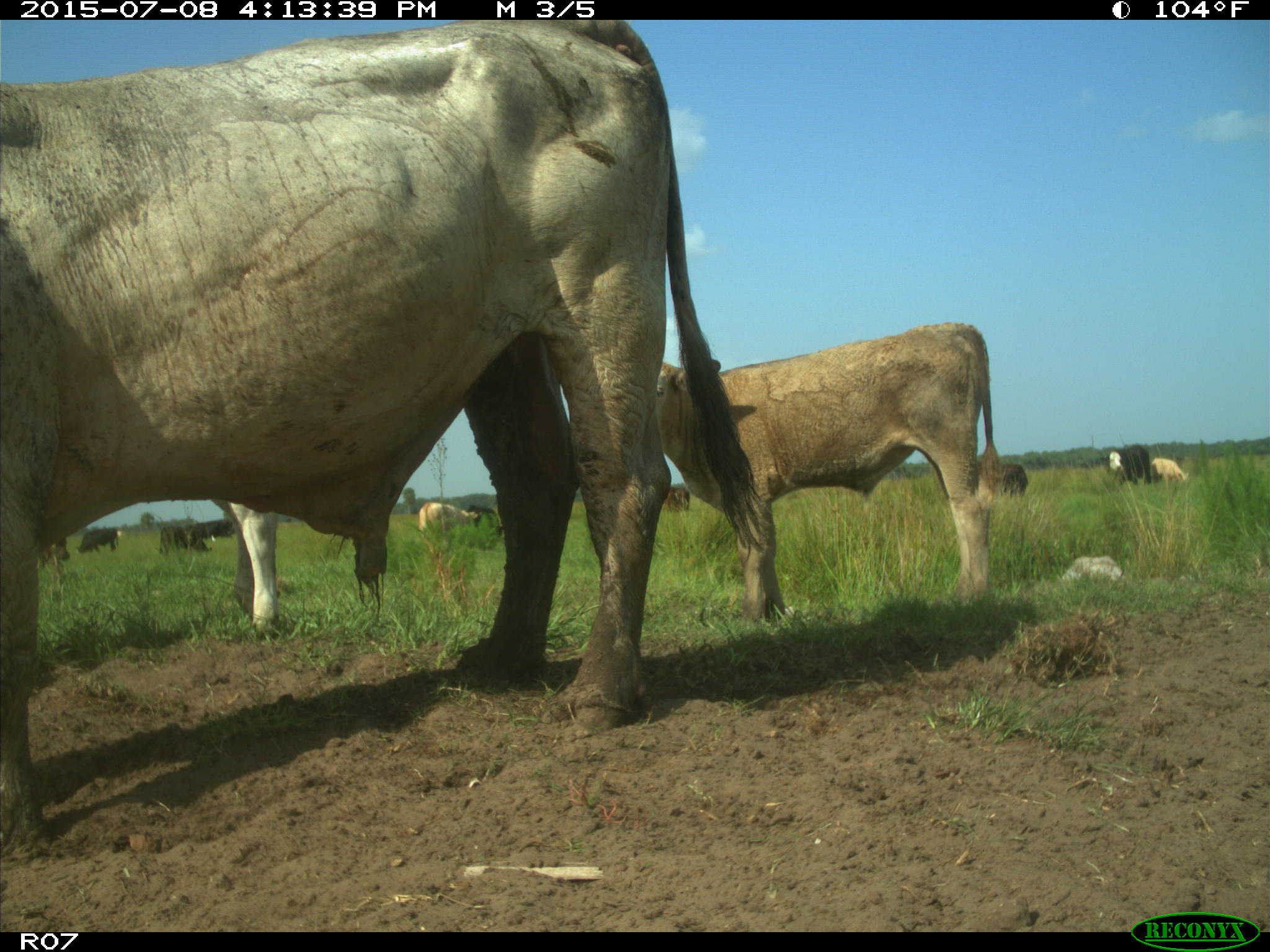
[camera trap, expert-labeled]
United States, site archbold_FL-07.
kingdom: Animalia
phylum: Chordata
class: Mammalia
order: Artiodactyla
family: Bovidae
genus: Bos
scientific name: Bos taurus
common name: domestic cow